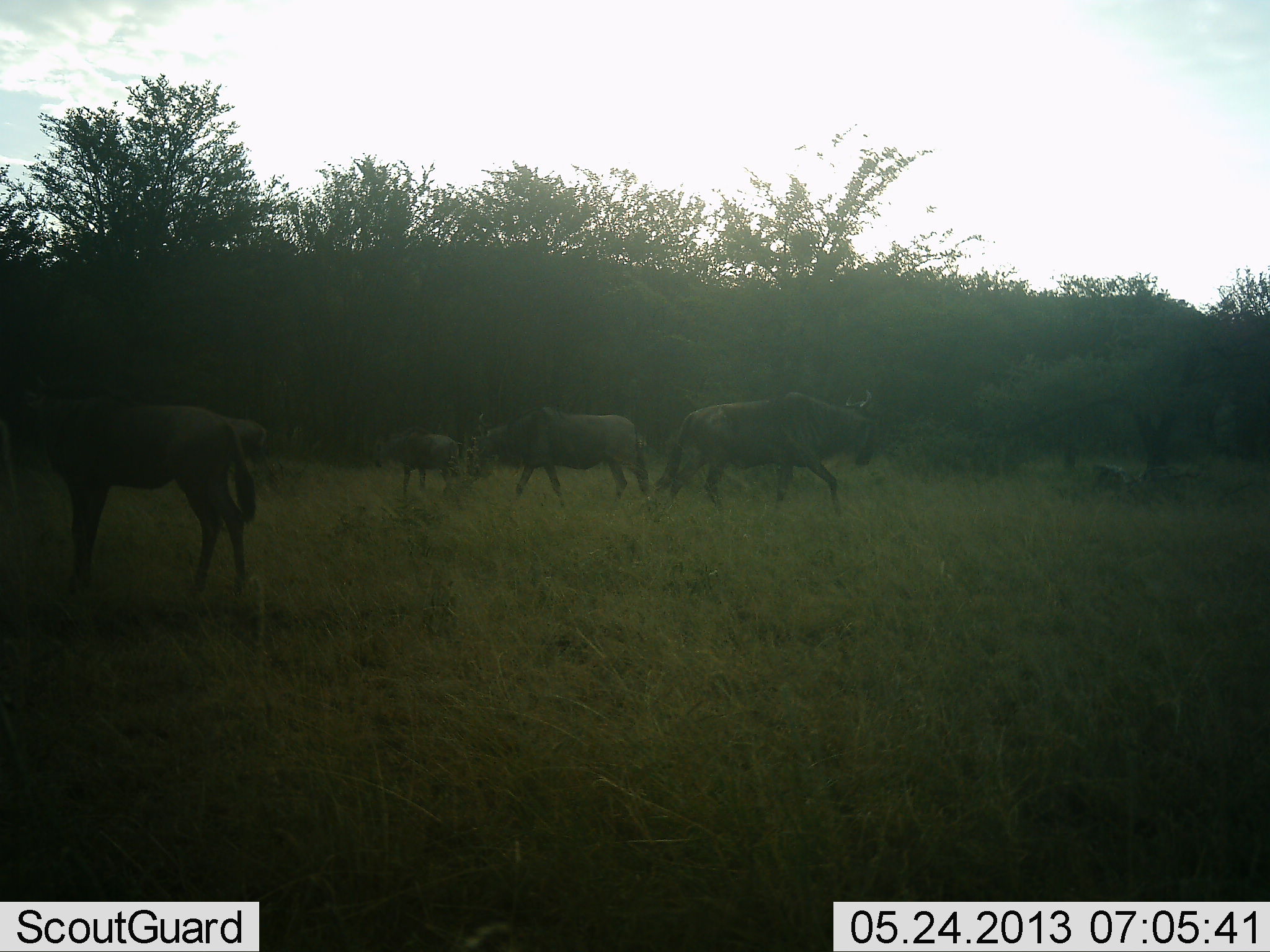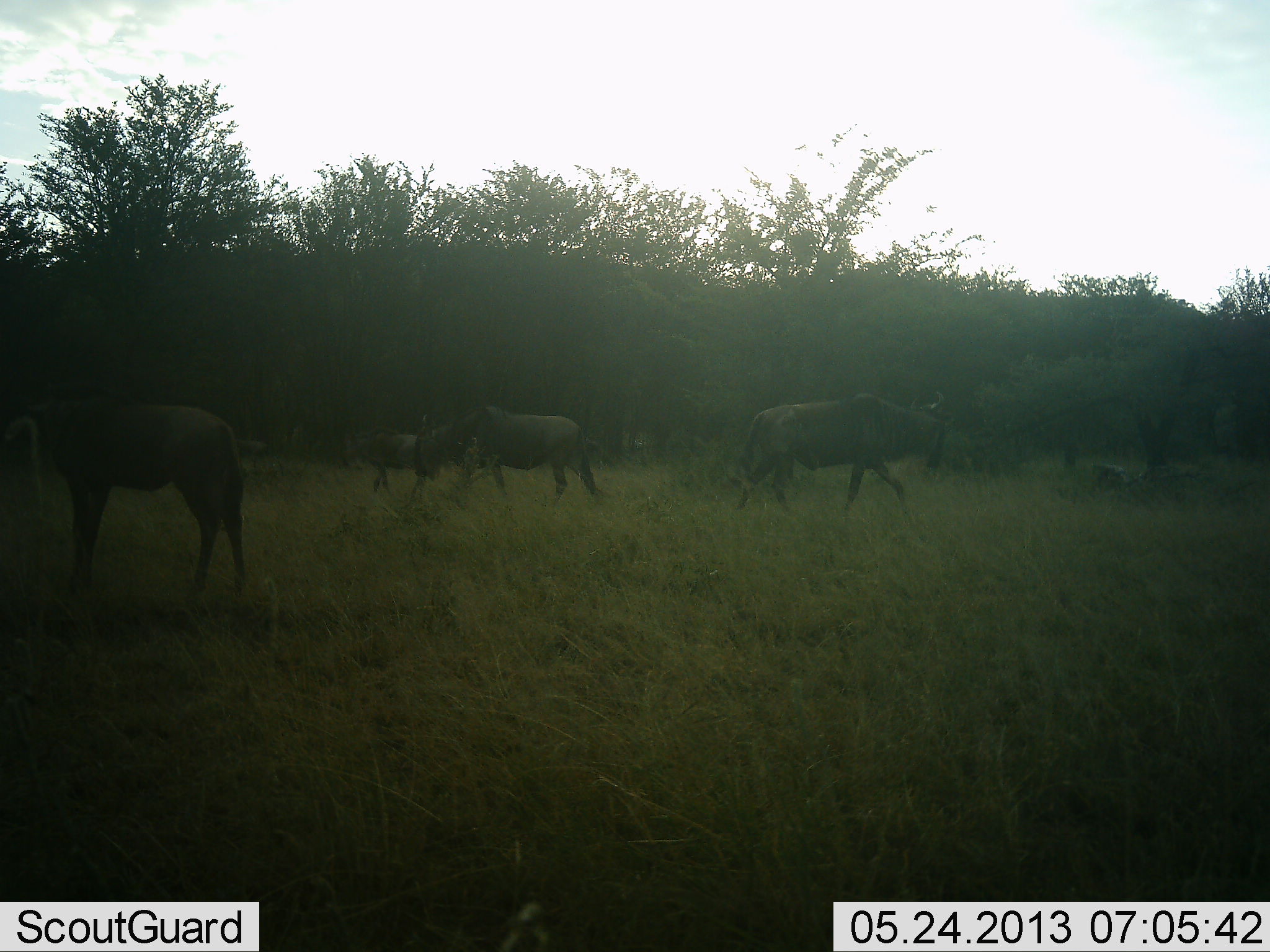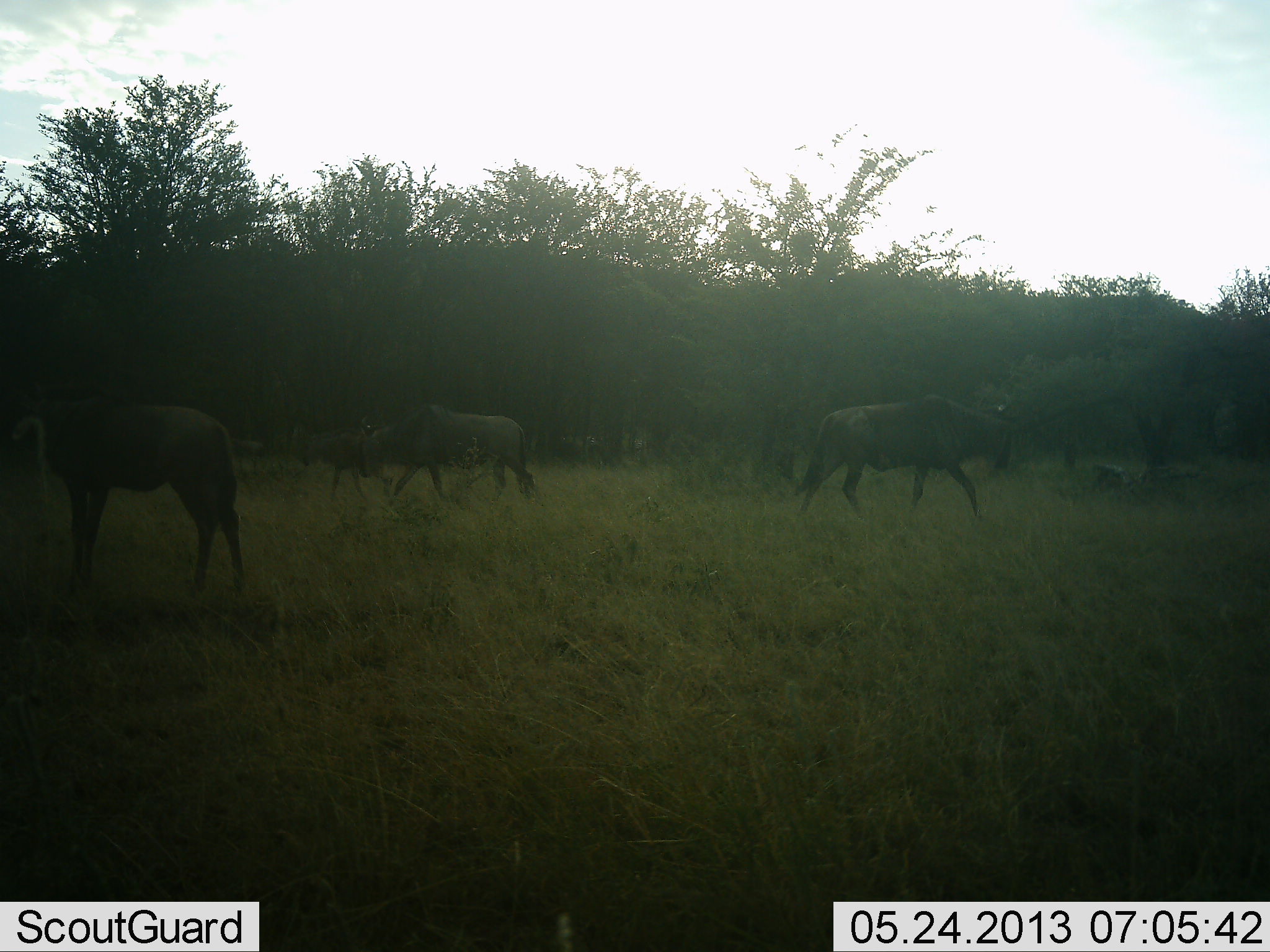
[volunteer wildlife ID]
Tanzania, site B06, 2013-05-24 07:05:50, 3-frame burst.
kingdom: Animalia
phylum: Chordata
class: Mammalia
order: Artiodactyla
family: Bovidae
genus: Connochaetes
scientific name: Connochaetes taurinus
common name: blue wildebeest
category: wildebeest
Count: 4.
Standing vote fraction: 60%.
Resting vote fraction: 0%.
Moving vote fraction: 80%.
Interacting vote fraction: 10%.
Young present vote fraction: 10%.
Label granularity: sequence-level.